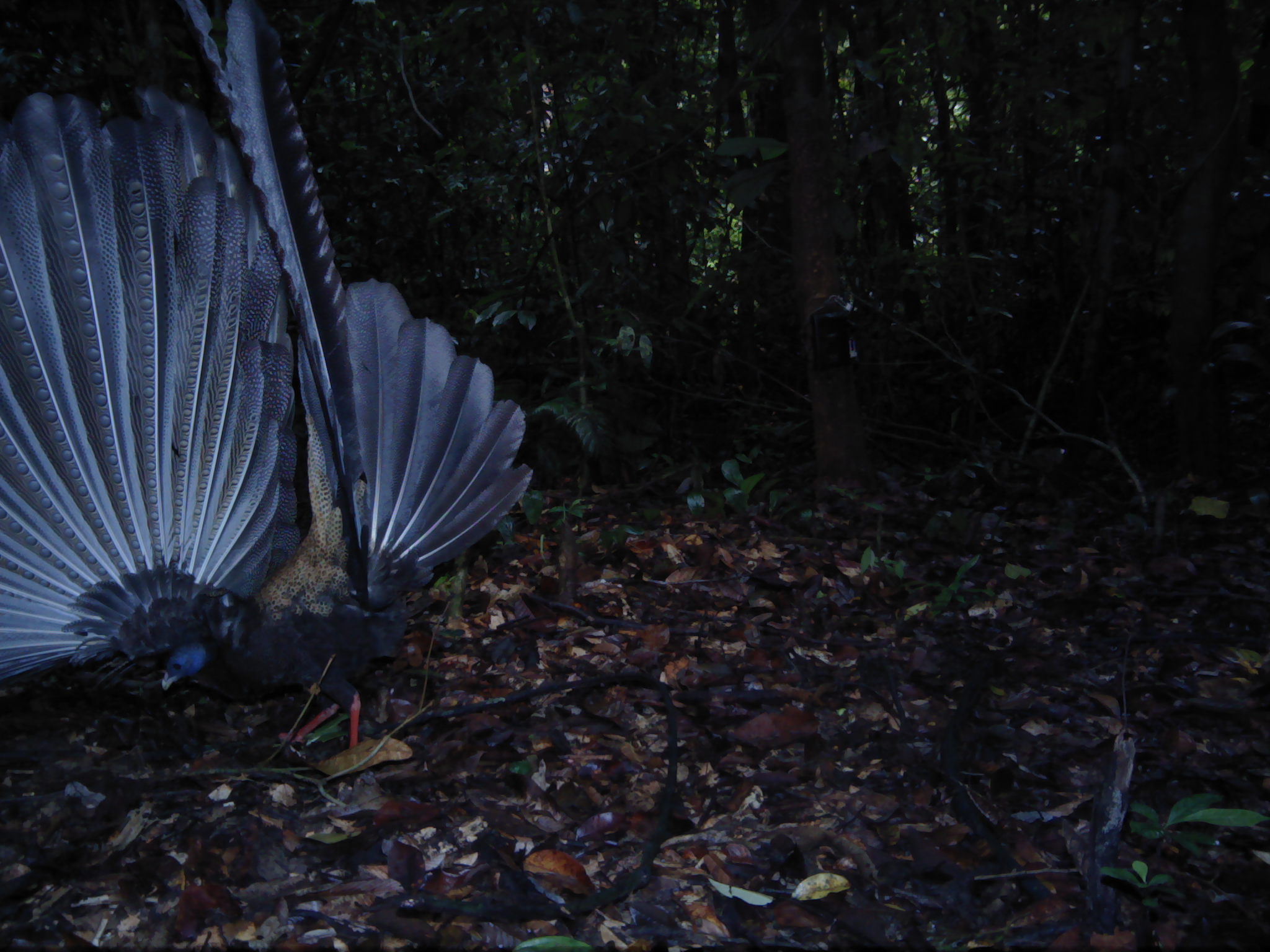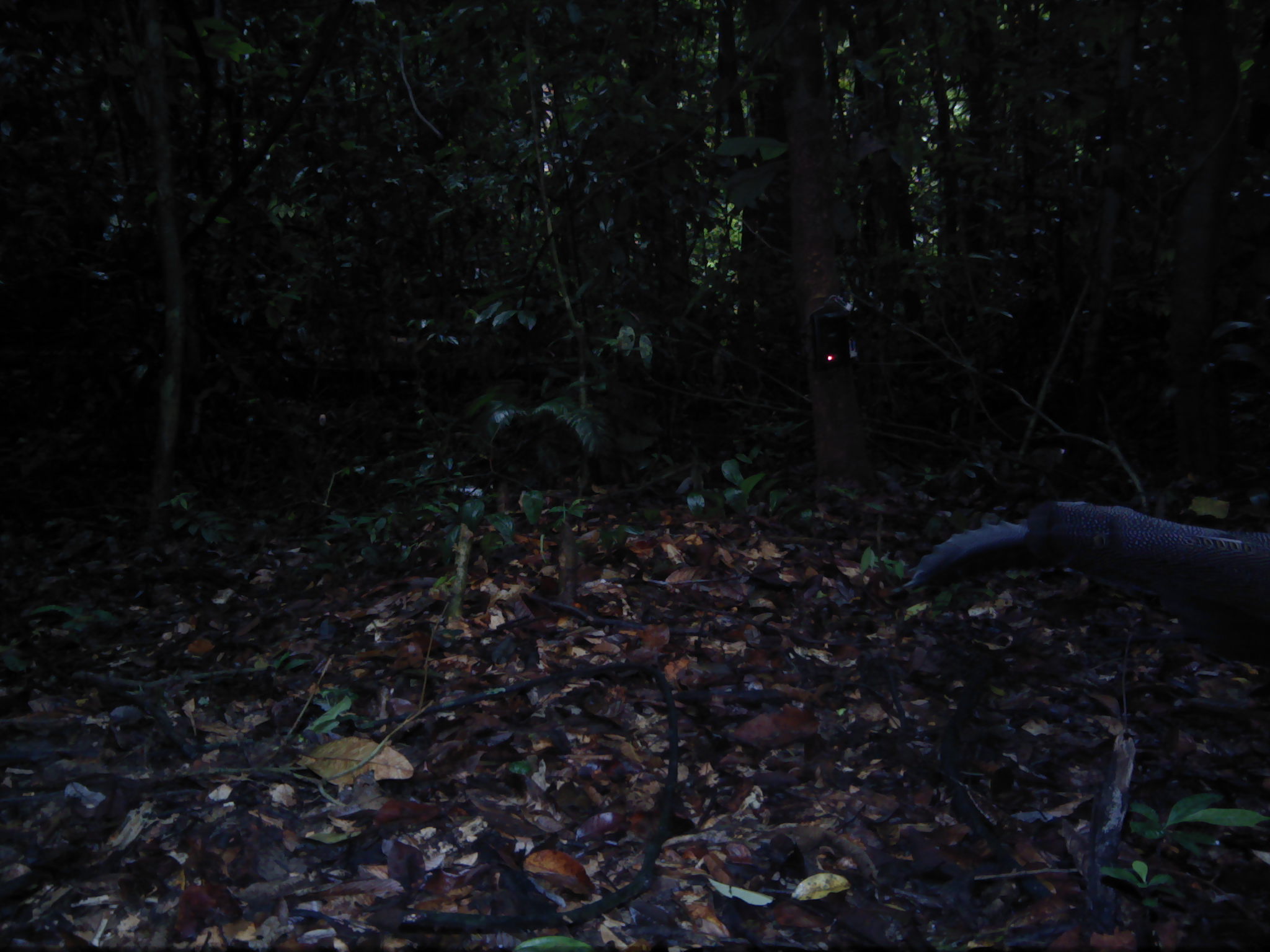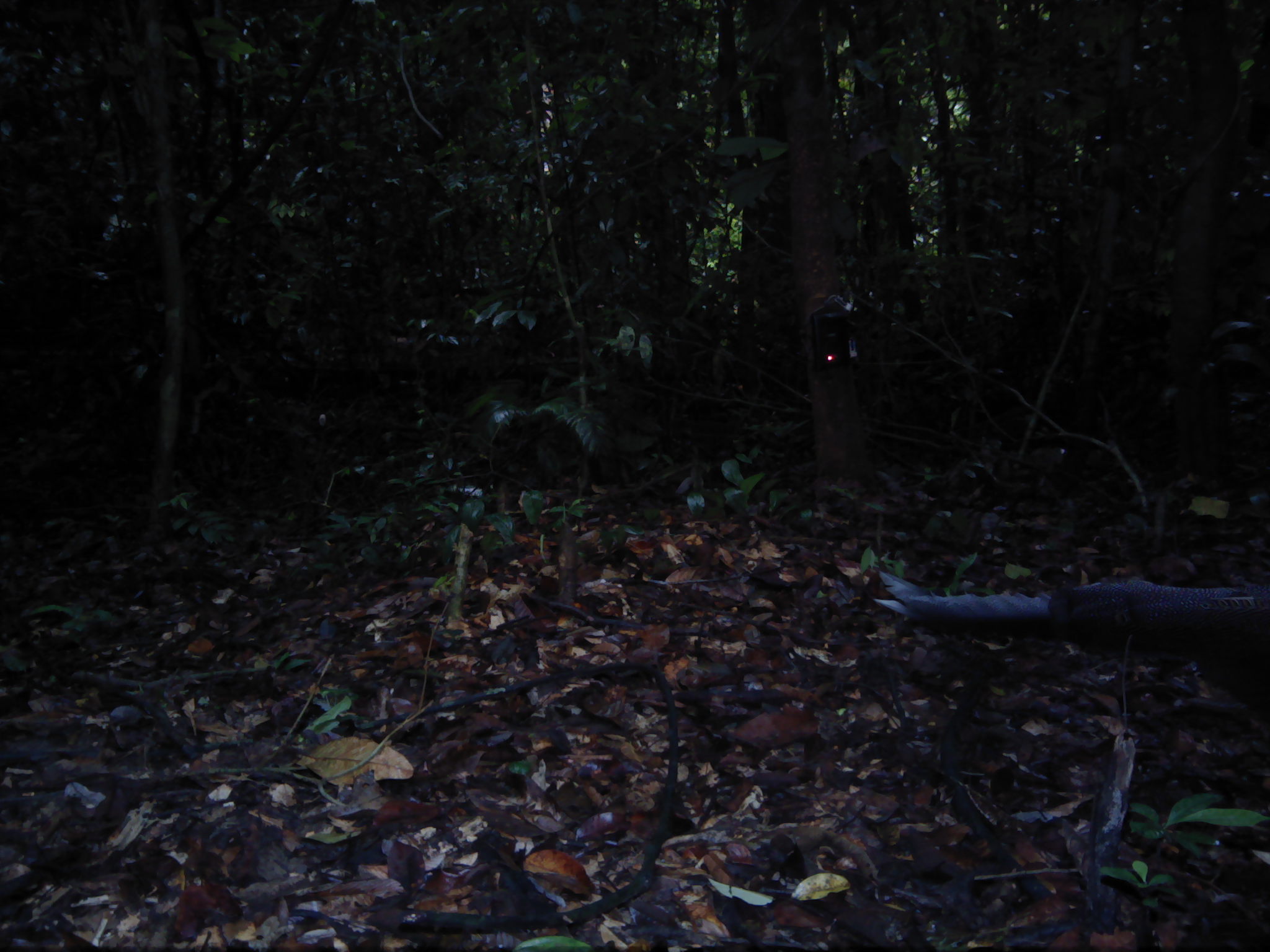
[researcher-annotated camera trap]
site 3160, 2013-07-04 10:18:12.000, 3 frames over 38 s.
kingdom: Animalia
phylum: Chordata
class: Aves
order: Galliformes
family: Phasianidae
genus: Argusianus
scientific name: Argusianus argus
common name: great argus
Argusianus argus (great argus), count 1.